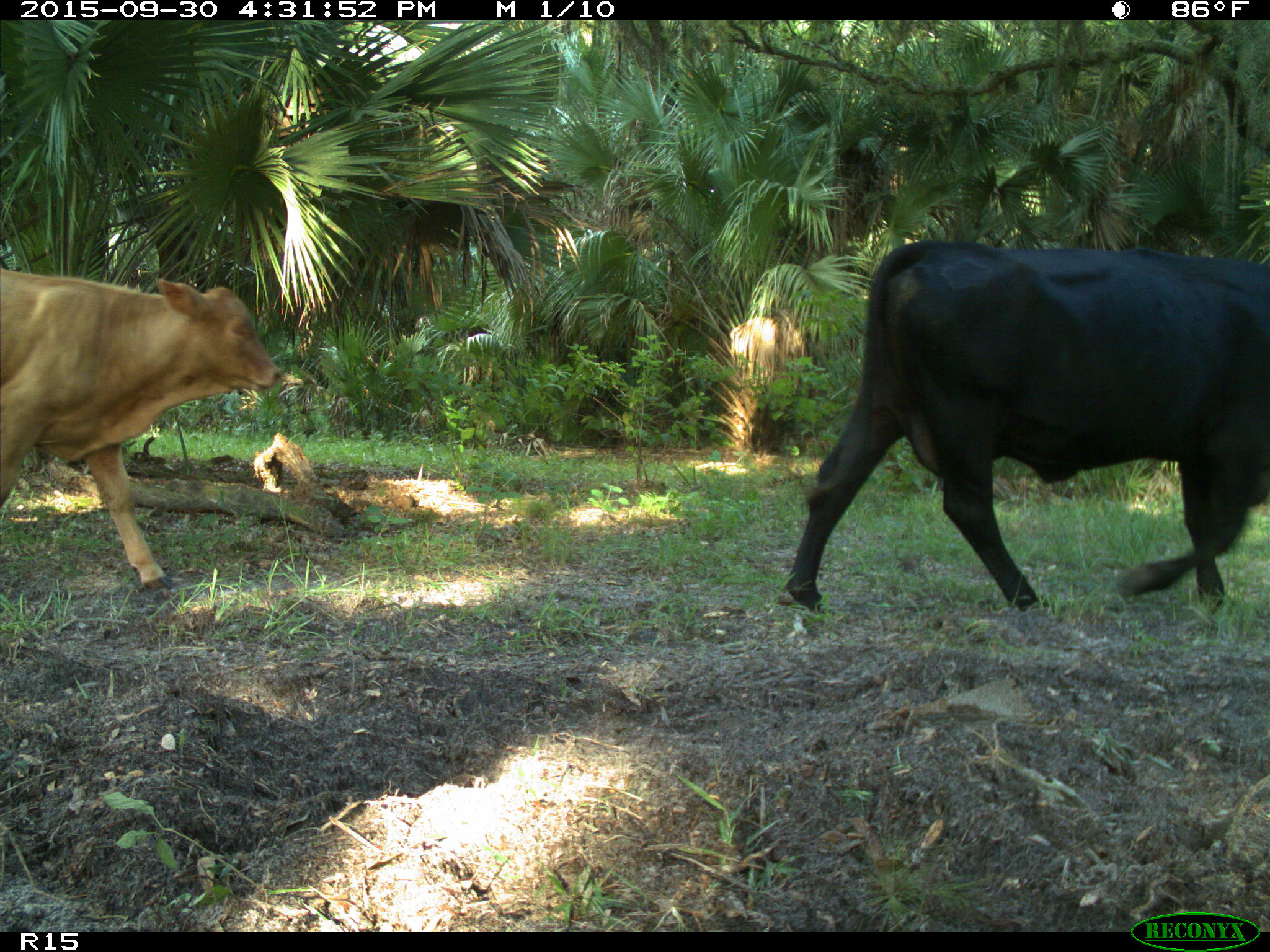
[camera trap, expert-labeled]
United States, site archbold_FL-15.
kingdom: Animalia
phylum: Chordata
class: Mammalia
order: Artiodactyla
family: Bovidae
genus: Bos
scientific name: Bos taurus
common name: domestic cow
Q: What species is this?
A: Bos taurus (domestic cow).